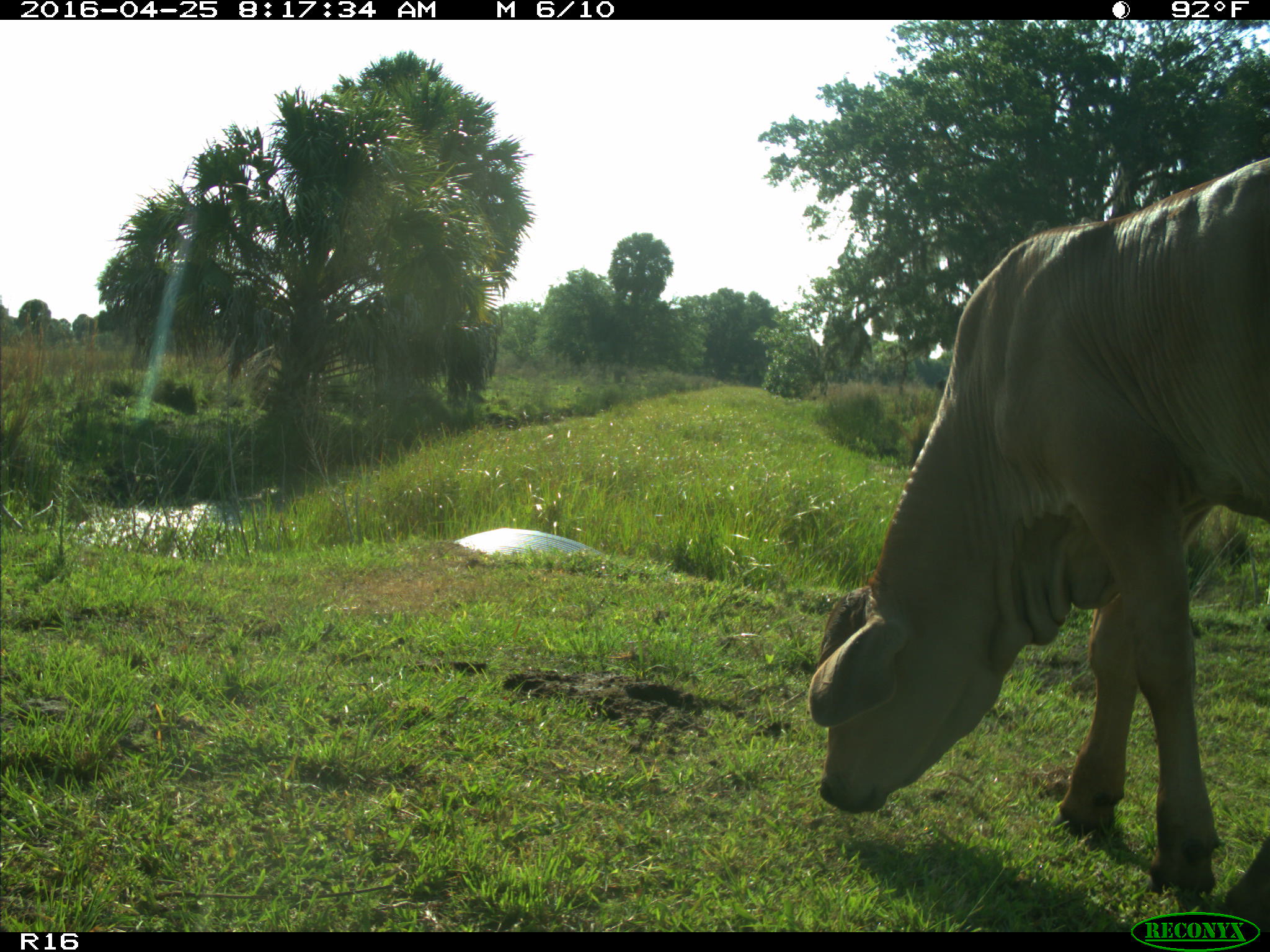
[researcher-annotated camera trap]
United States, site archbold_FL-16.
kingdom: Animalia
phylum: Chordata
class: Mammalia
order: Artiodactyla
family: Bovidae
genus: Bos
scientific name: Bos taurus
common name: domestic cow